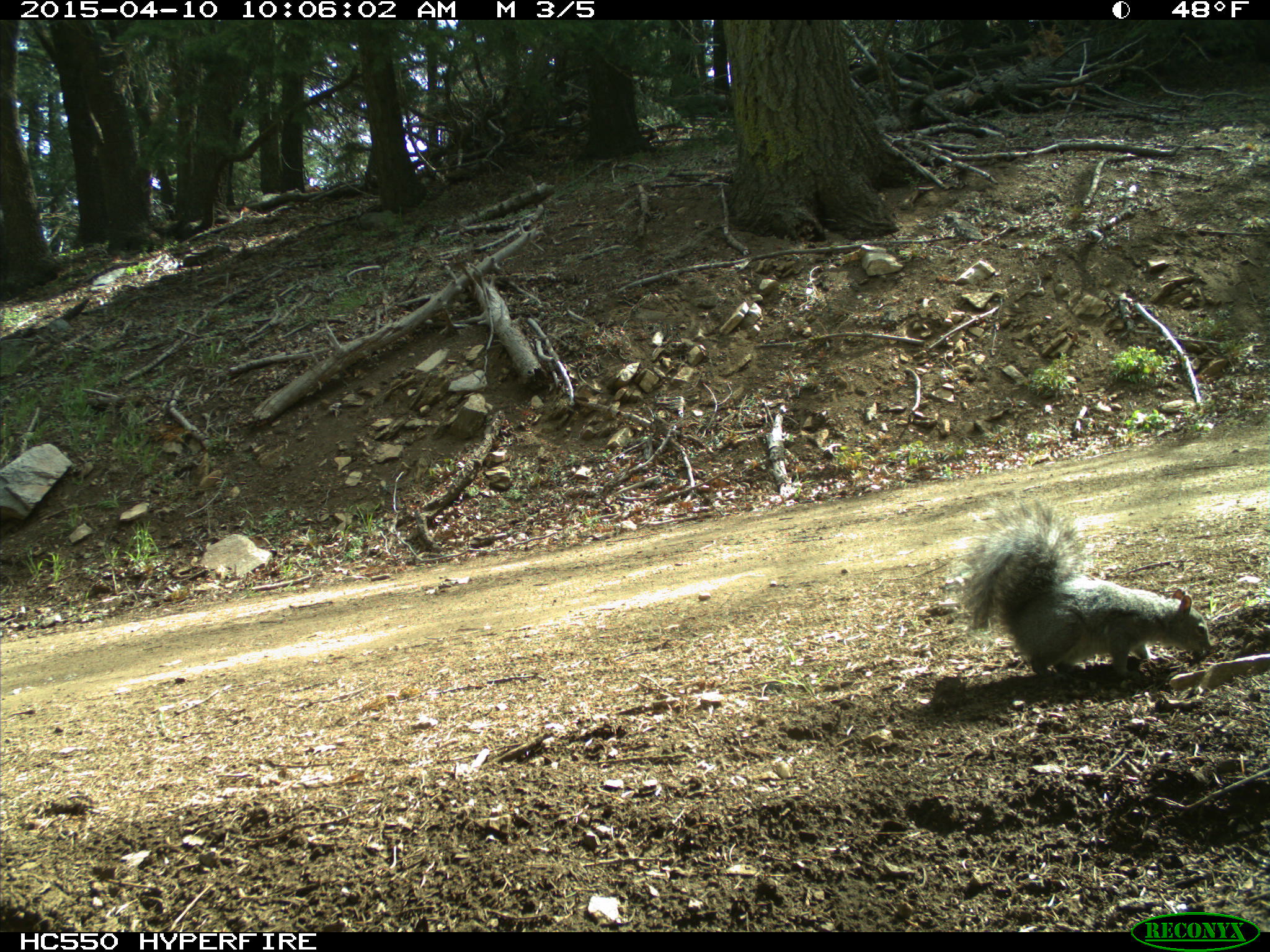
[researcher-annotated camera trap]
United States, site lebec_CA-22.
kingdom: Animalia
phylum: Chordata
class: Mammalia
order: Rodentia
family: Sciuridae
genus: Sciurus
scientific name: Sciurus carolinensis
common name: eastern gray squirrel